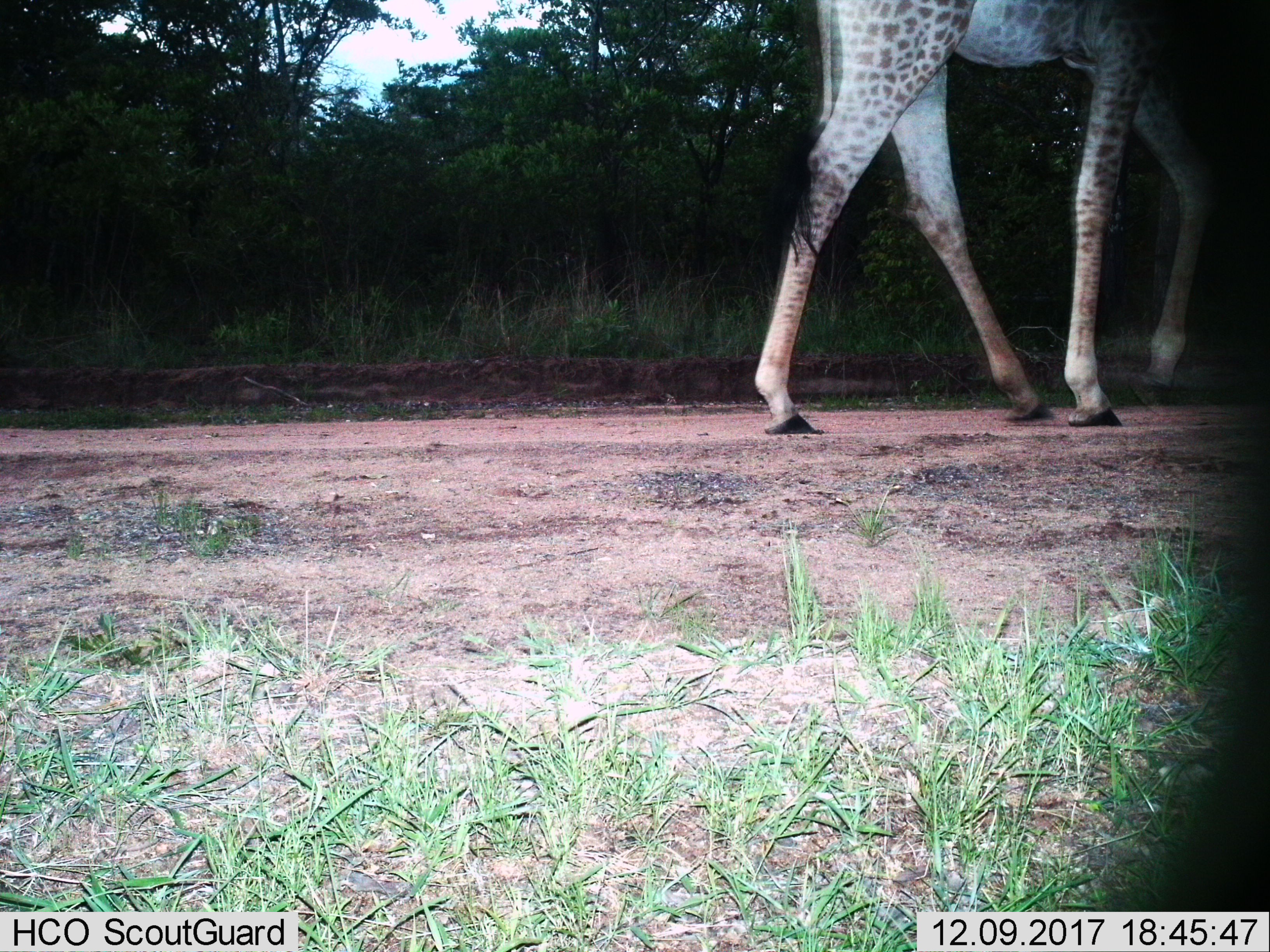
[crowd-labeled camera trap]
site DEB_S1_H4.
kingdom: Animalia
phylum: Chordata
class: Mammalia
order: Artiodactyla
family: Giraffidae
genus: Giraffa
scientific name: Giraffa camelopardalis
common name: giraffe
Giraffe (Giraffa camelopardalis), count 1. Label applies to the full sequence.